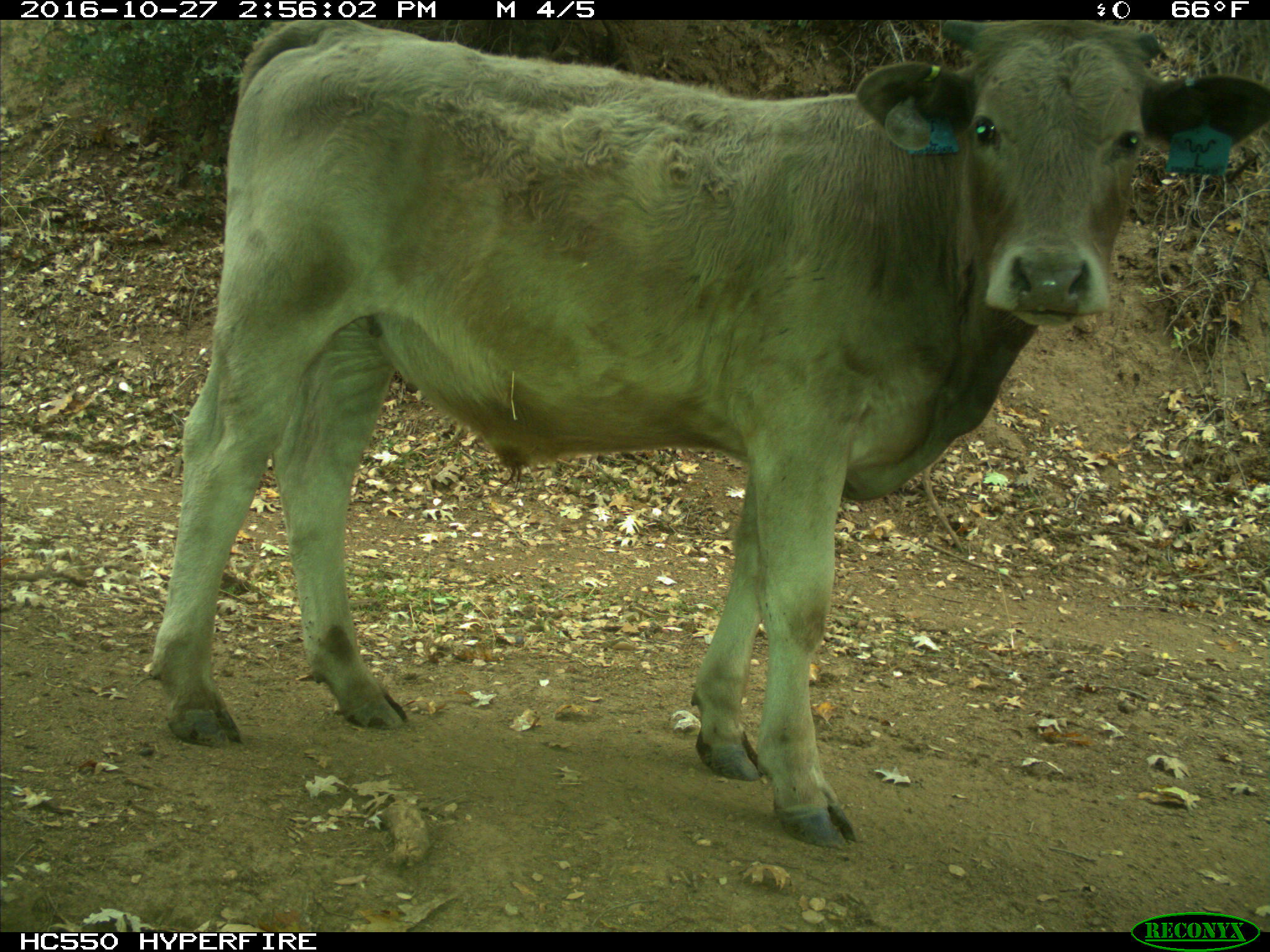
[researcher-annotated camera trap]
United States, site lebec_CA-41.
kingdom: Animalia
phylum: Chordata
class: Mammalia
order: Artiodactyla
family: Bovidae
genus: Bos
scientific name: Bos taurus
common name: domestic cow